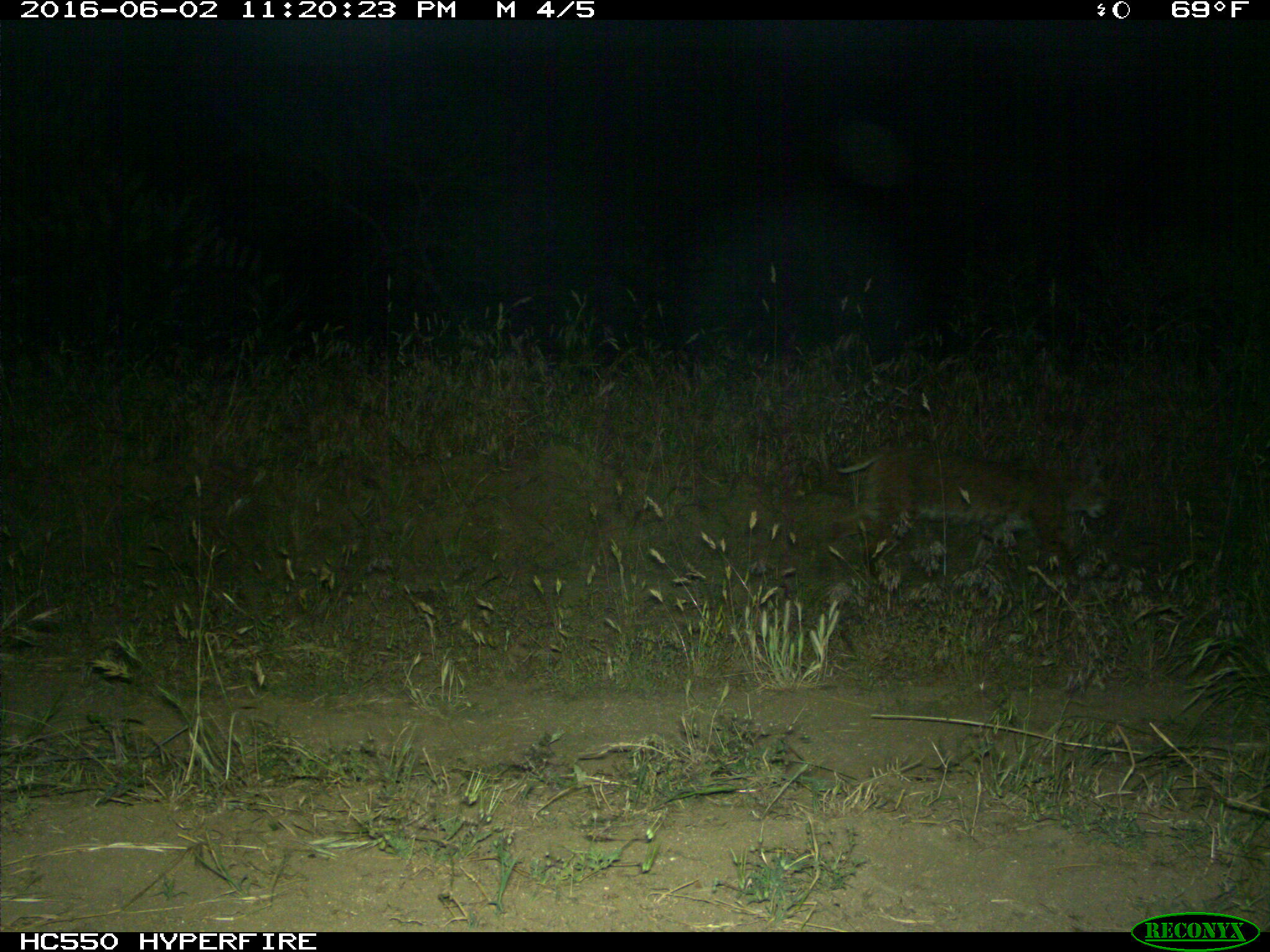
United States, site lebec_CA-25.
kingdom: Animalia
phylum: Chordata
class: Mammalia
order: Carnivora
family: Felidae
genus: Lynx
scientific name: Lynx rufus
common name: bobcat